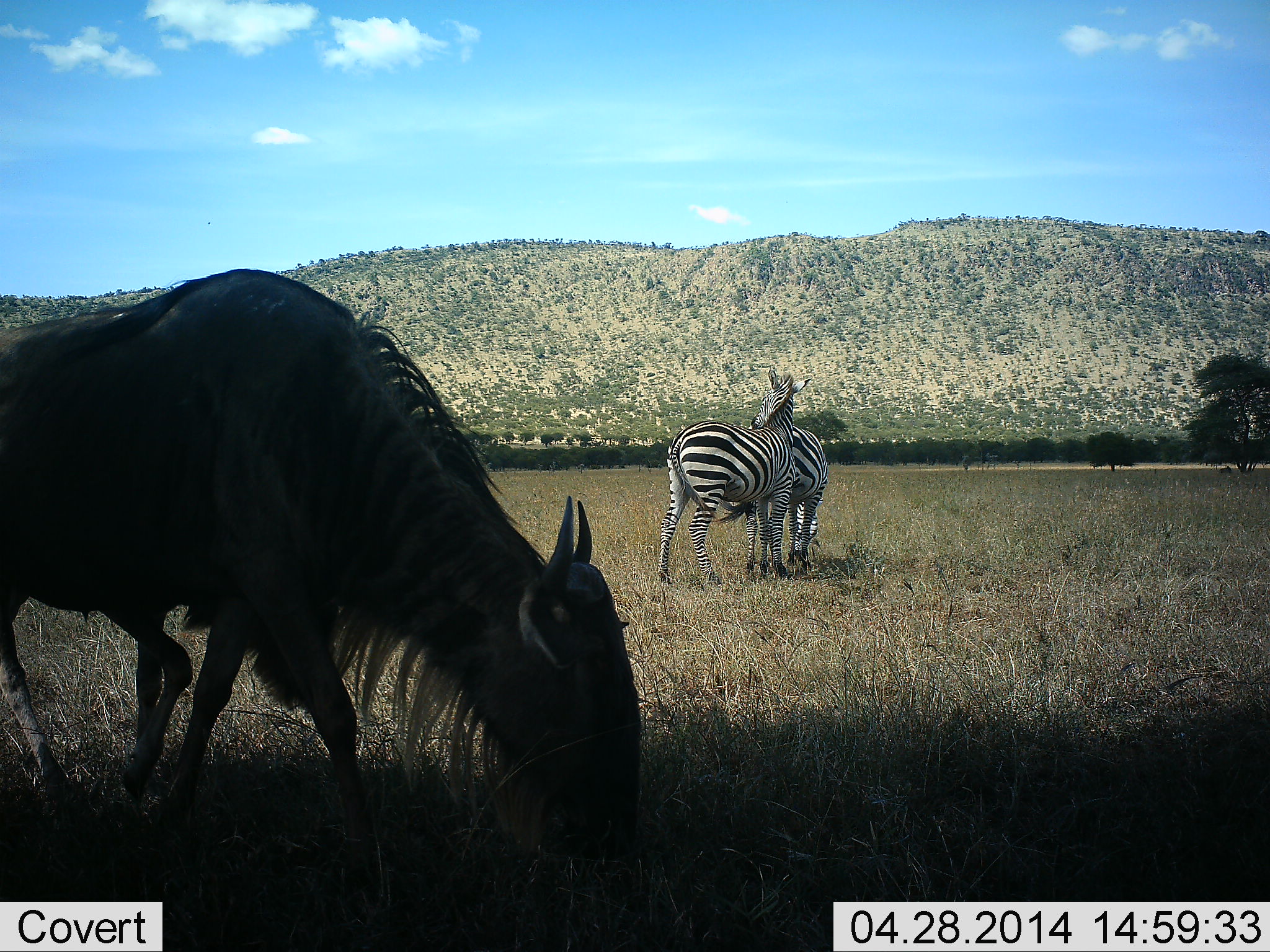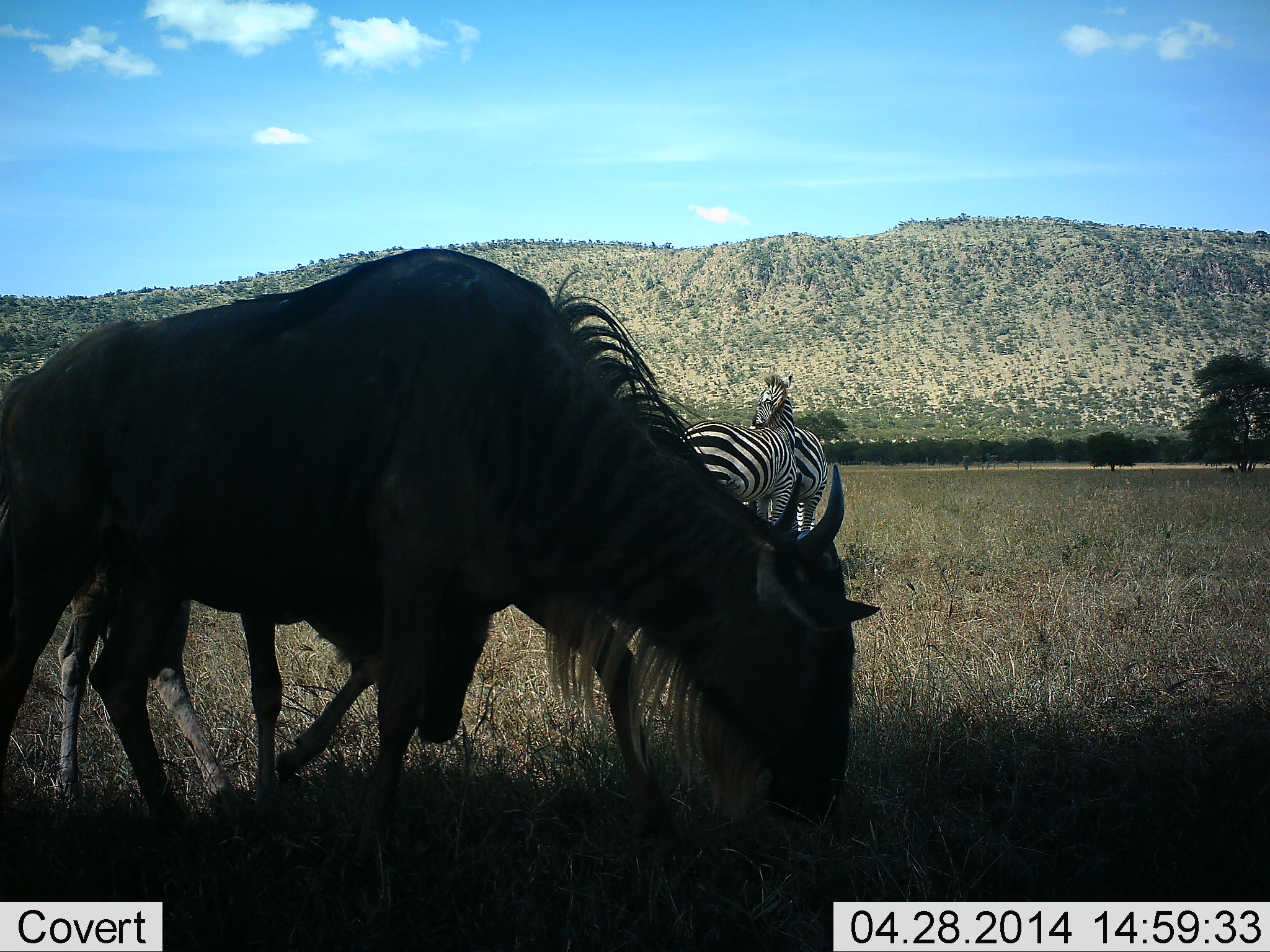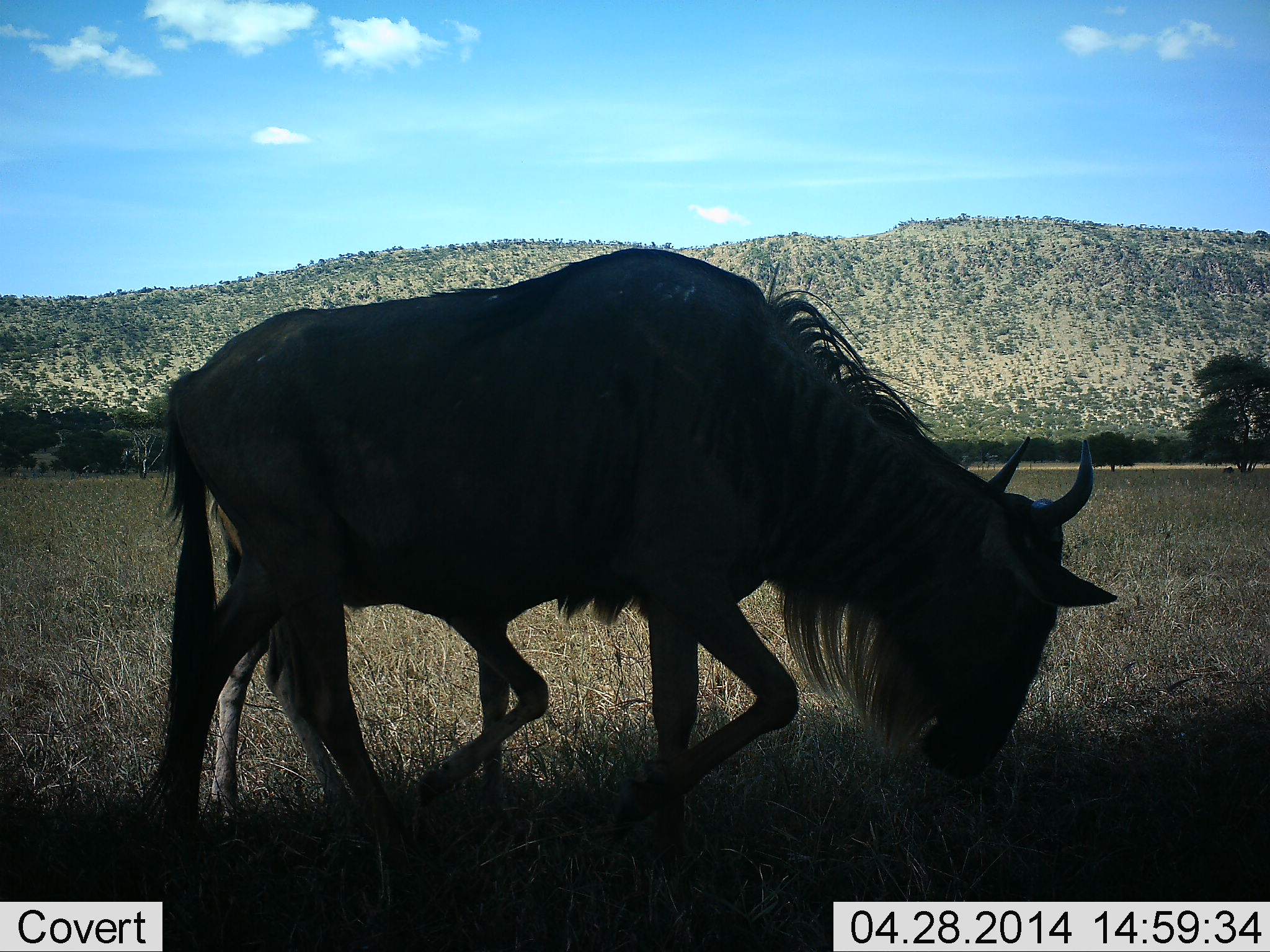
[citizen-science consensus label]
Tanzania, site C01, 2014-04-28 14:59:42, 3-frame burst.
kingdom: Animalia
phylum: Chordata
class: Mammalia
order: Artiodactyla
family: Bovidae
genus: Connochaetes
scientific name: Connochaetes taurinus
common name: blue wildebeest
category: wildebeest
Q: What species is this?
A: Wildebeest (blue wildebeest) (Connochaetes taurinus).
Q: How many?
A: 2.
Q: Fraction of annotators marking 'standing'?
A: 9%.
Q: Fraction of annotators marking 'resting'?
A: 0%.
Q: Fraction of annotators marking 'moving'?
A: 64%.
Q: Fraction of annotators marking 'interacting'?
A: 0%.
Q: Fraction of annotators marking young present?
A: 64%.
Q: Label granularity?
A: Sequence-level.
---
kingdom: Animalia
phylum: Chordata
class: Mammalia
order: Perissodactyla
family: Equidae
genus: Equus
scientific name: Equus quagga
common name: plains zebra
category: zebra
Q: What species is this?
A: Zebra (plains zebra) (Equus quagga).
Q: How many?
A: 2.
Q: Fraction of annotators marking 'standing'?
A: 60%.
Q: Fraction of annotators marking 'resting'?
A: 0%.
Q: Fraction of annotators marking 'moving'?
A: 20%.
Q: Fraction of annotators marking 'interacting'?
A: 30%.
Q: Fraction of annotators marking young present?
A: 0%.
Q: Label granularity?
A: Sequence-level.